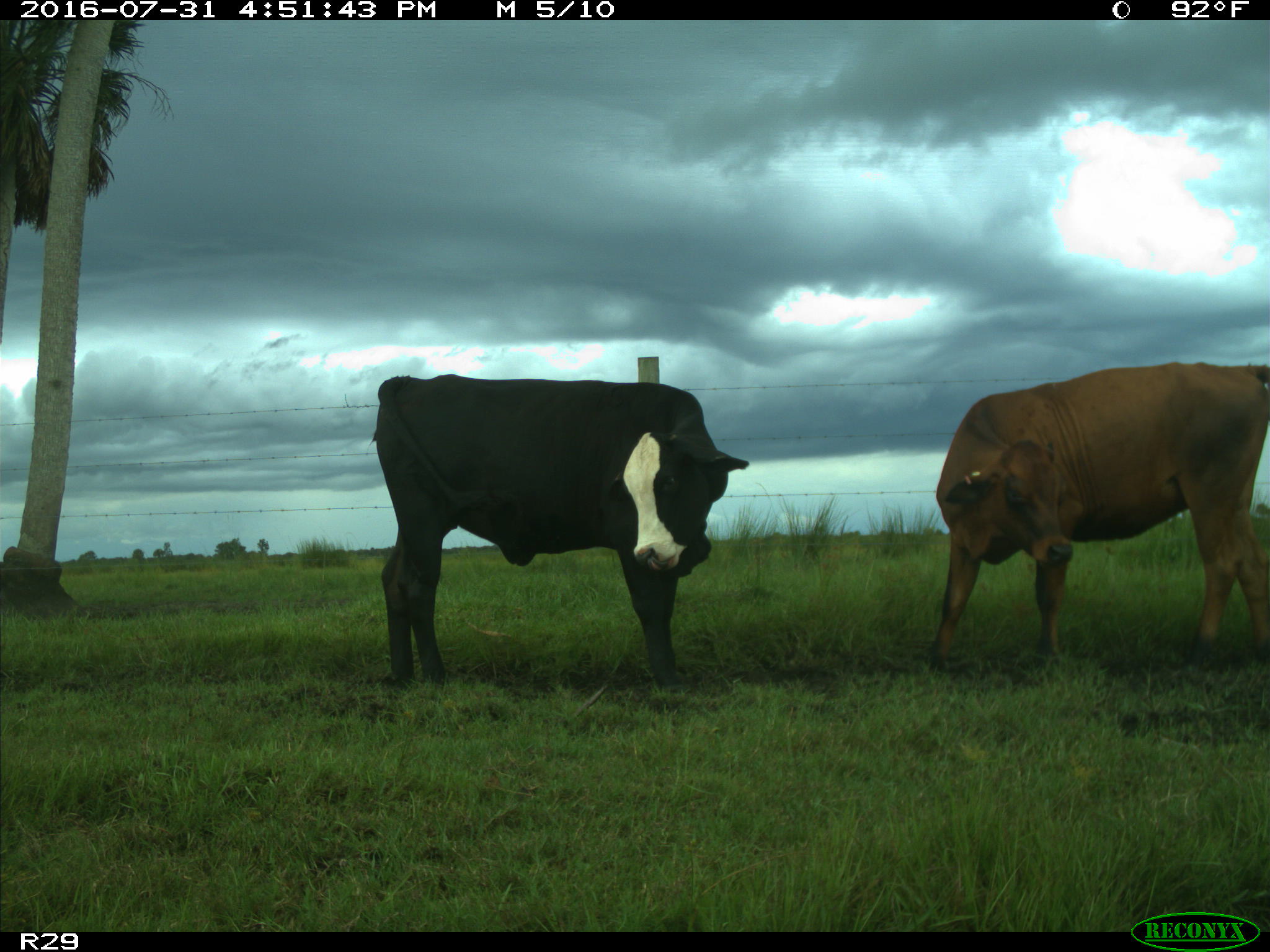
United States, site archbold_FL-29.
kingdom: Animalia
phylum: Chordata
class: Mammalia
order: Artiodactyla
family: Bovidae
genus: Bos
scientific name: Bos taurus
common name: domestic cow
Bos taurus (domestic cow).